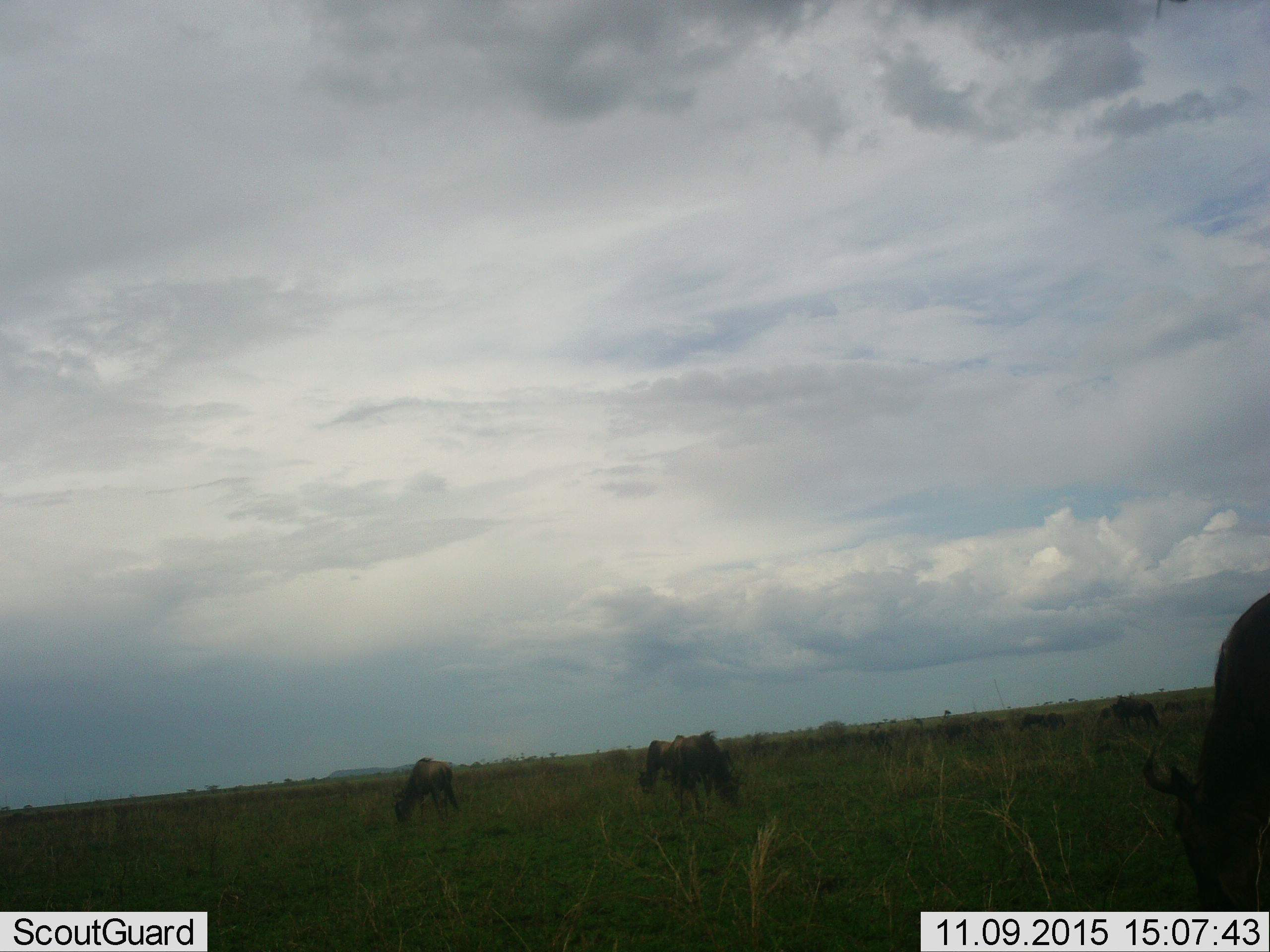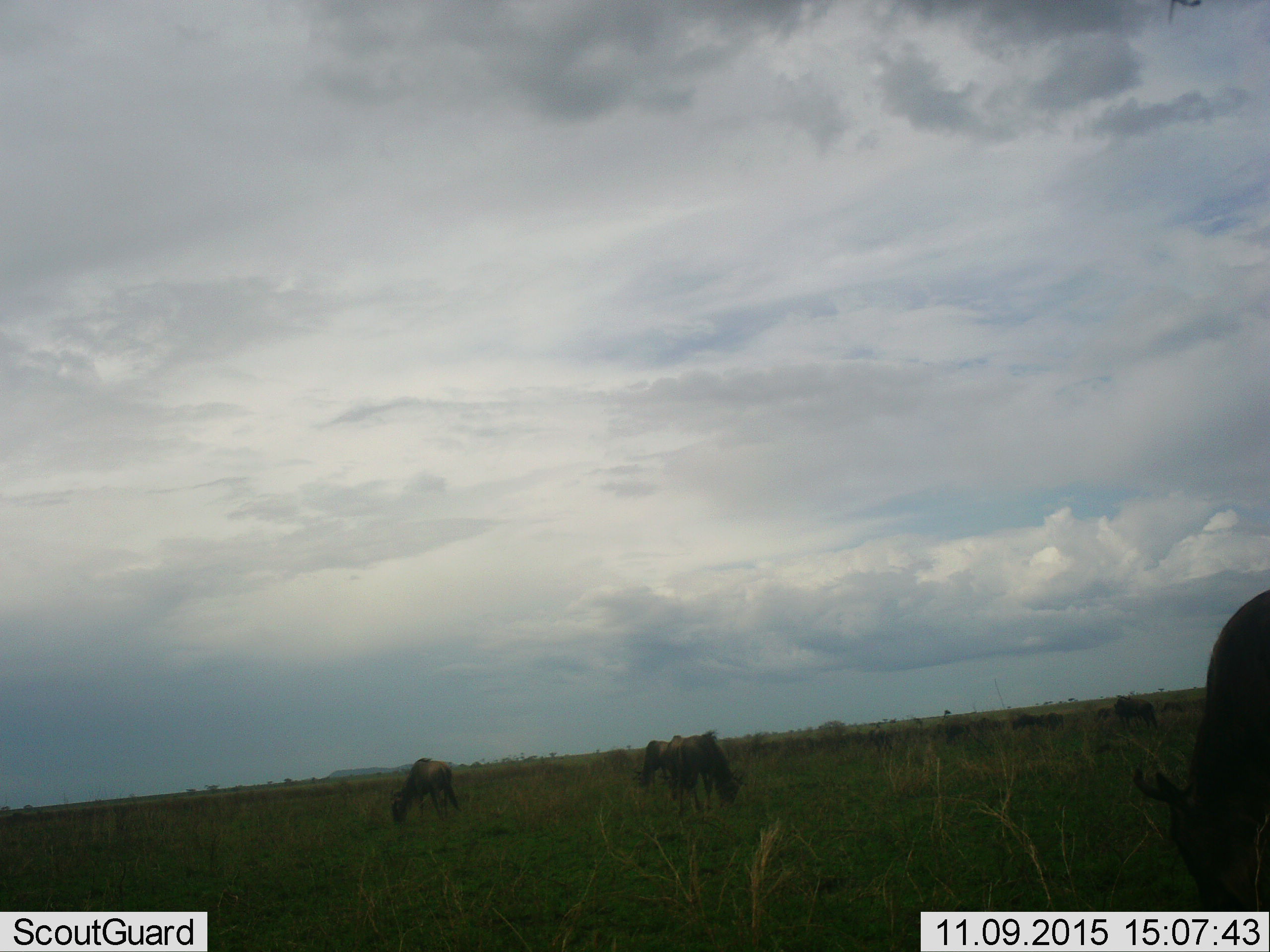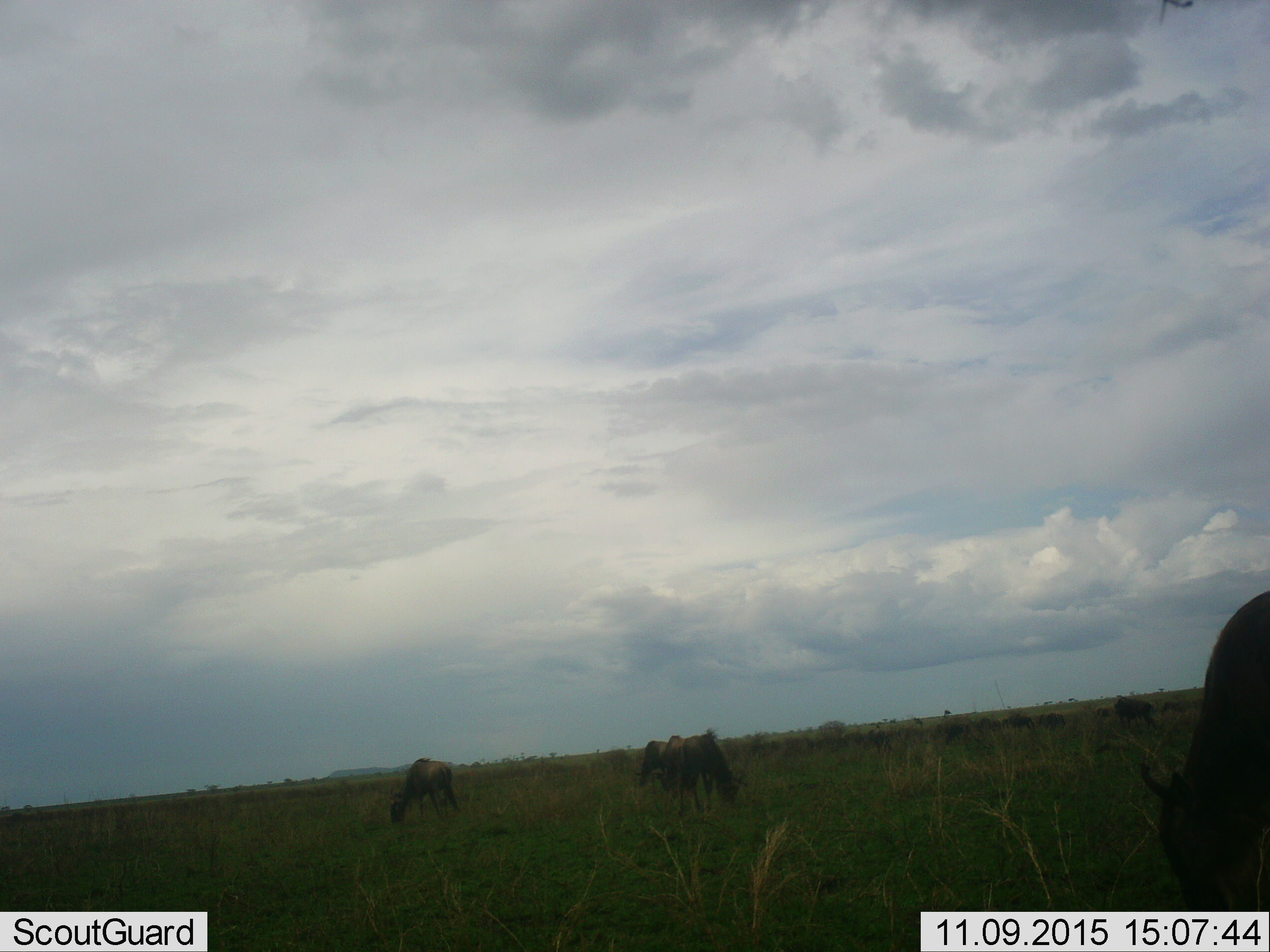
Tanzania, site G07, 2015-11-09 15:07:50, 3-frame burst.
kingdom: Animalia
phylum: Chordata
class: Mammalia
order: Artiodactyla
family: Bovidae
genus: Connochaetes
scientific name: Connochaetes taurinus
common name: blue wildebeest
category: wildebeest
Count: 5.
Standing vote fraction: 71%.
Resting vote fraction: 0%.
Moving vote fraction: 43%.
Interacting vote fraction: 0%.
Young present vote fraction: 0%.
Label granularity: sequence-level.